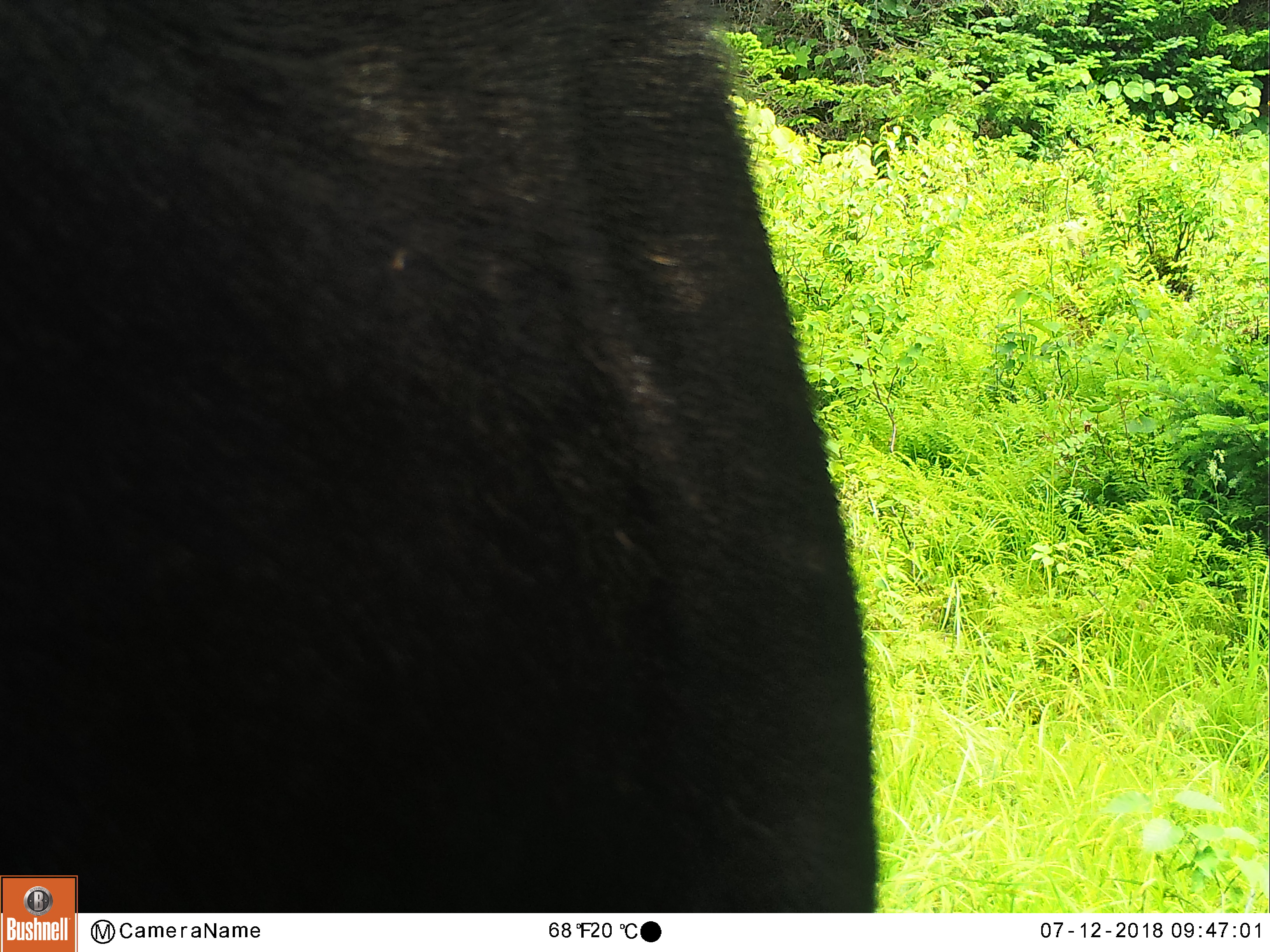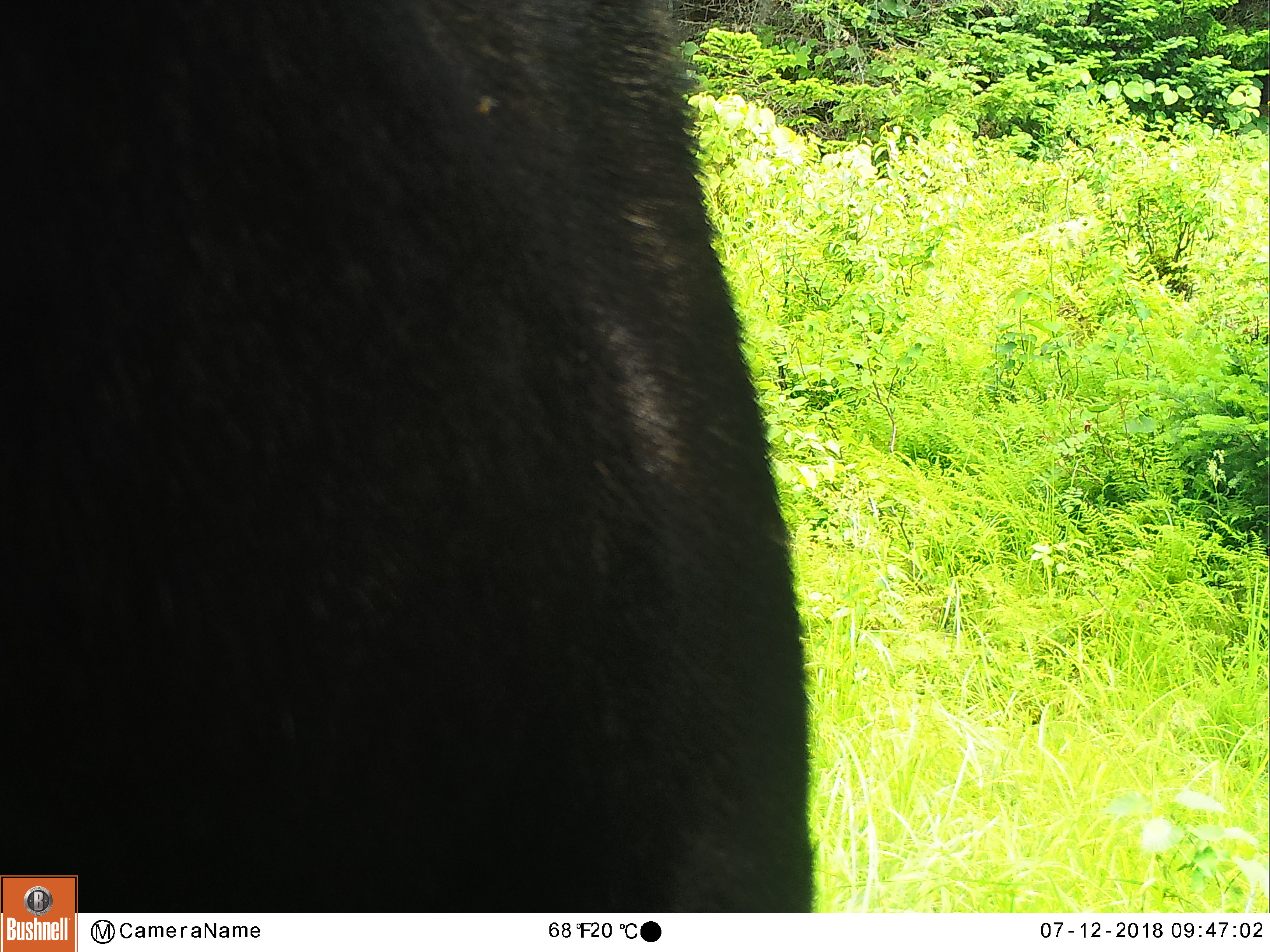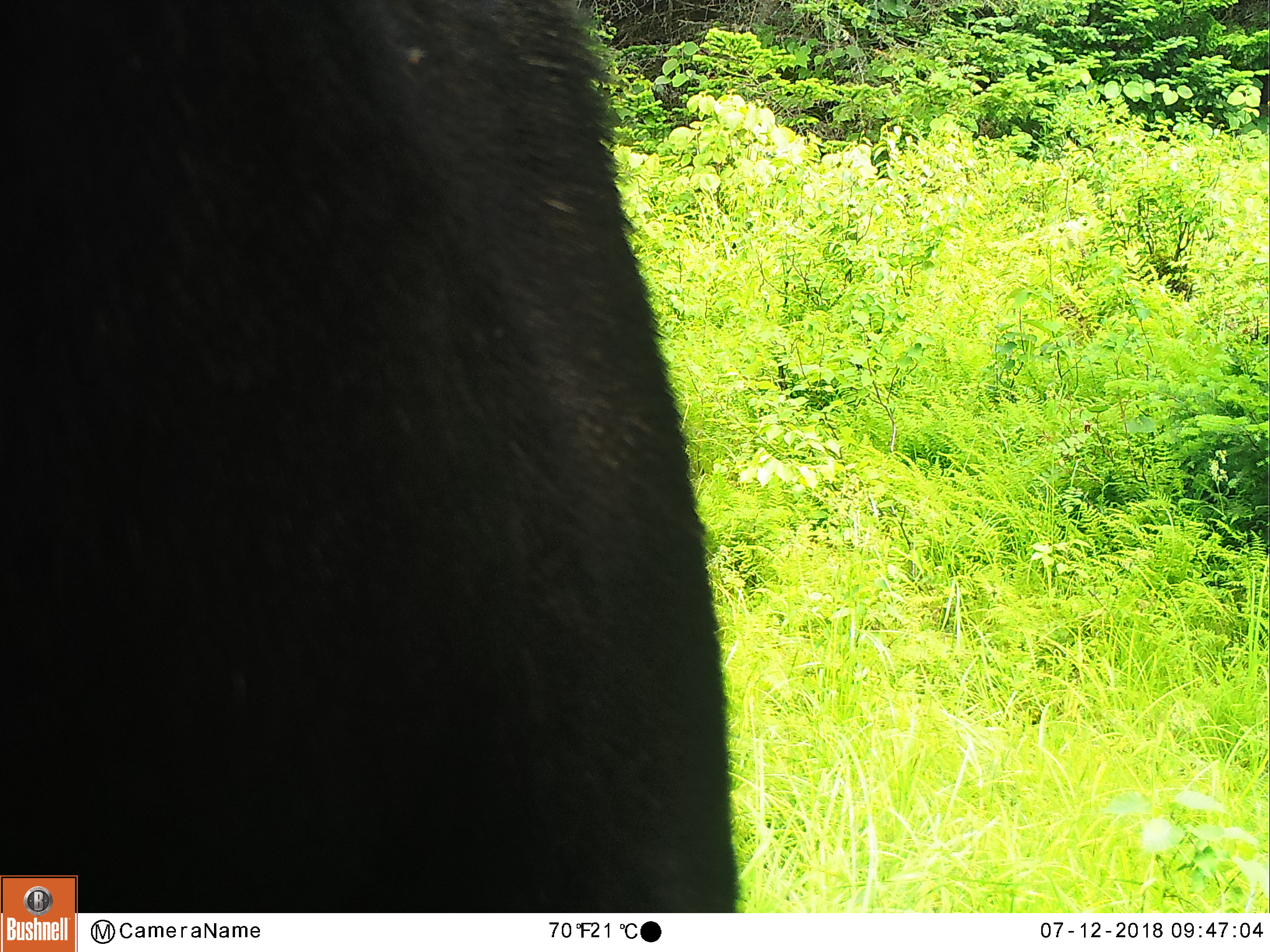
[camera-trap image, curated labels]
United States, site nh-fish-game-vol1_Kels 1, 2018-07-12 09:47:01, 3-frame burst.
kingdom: Animalia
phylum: Chordata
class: Mammalia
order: Artiodactyla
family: Cervidae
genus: Alces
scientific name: Alces alces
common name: moose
Moose (Alces alces).